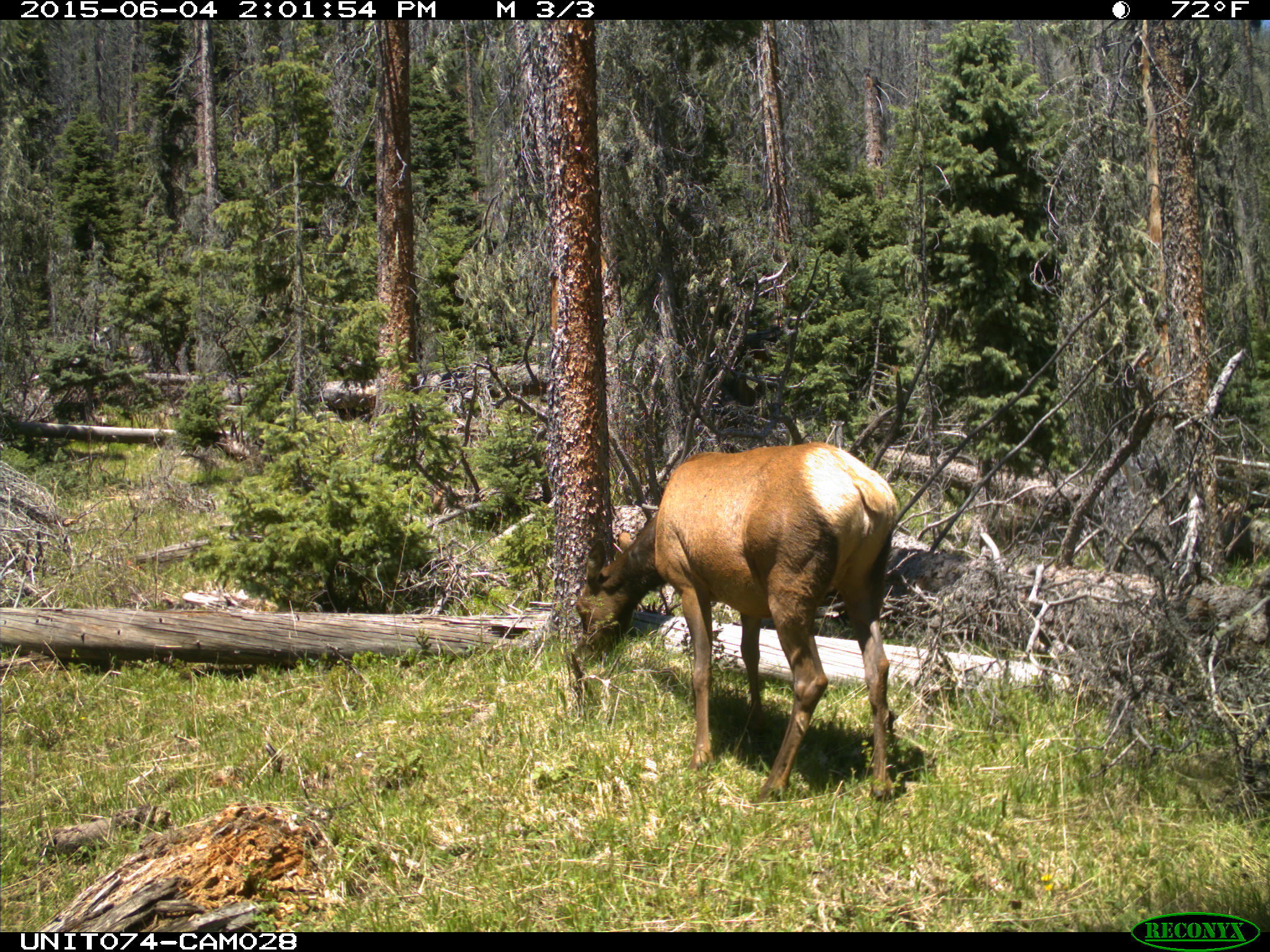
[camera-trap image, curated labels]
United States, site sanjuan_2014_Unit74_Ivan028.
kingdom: Animalia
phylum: Chordata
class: Mammalia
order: Artiodactyla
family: Cervidae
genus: Cervus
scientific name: Cervus elaphus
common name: red deer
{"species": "Cervus elaphus (red deer)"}